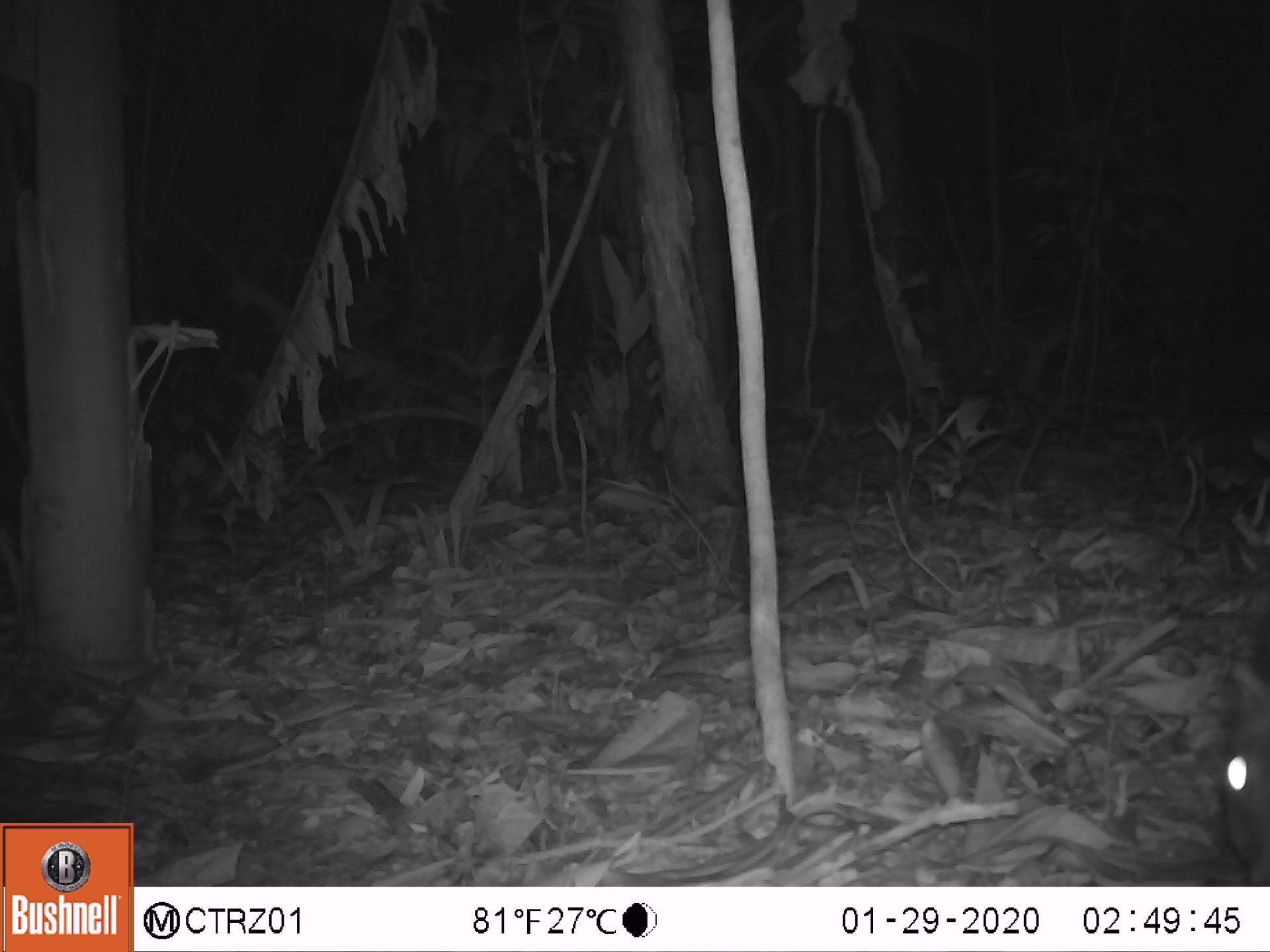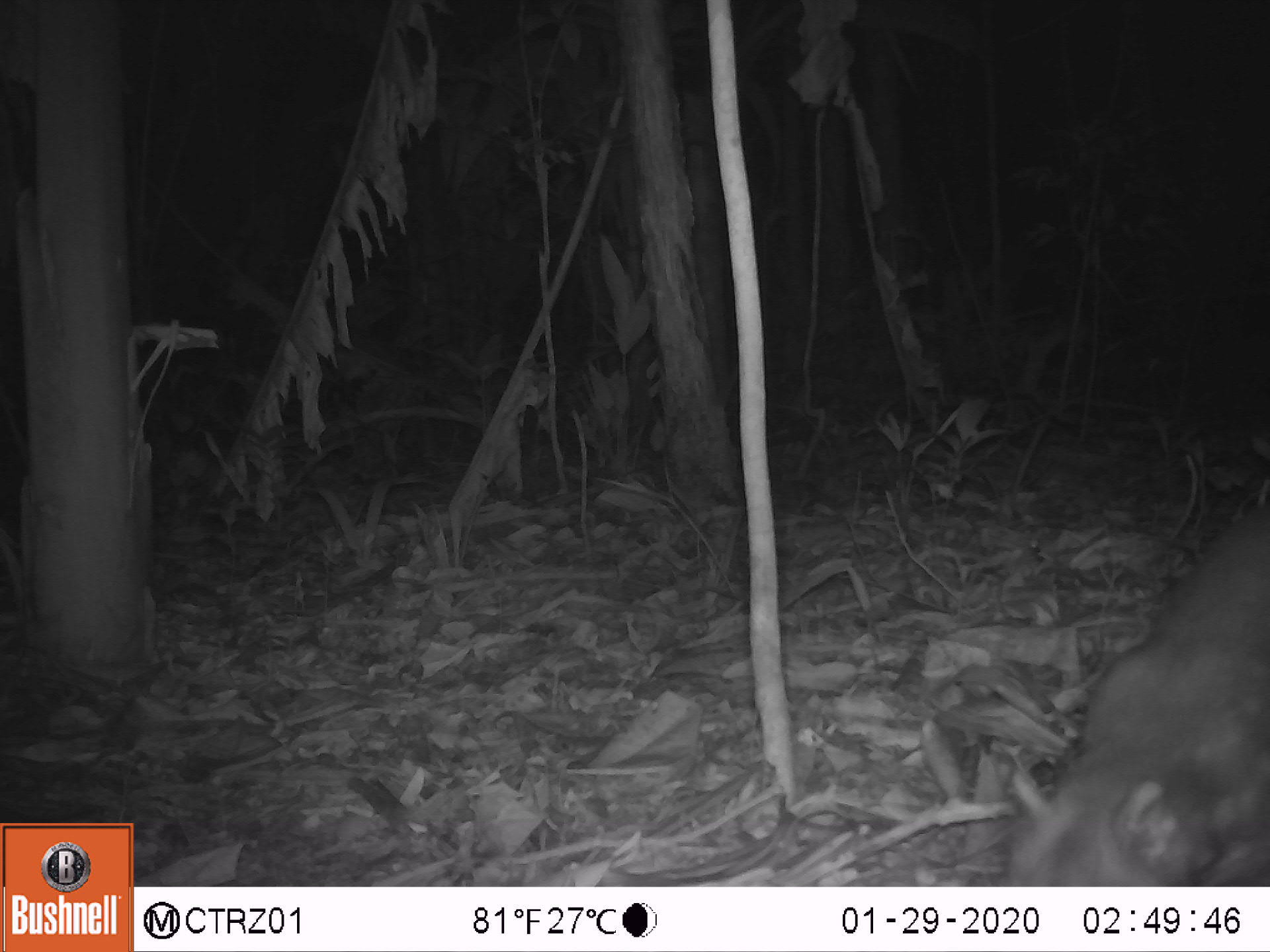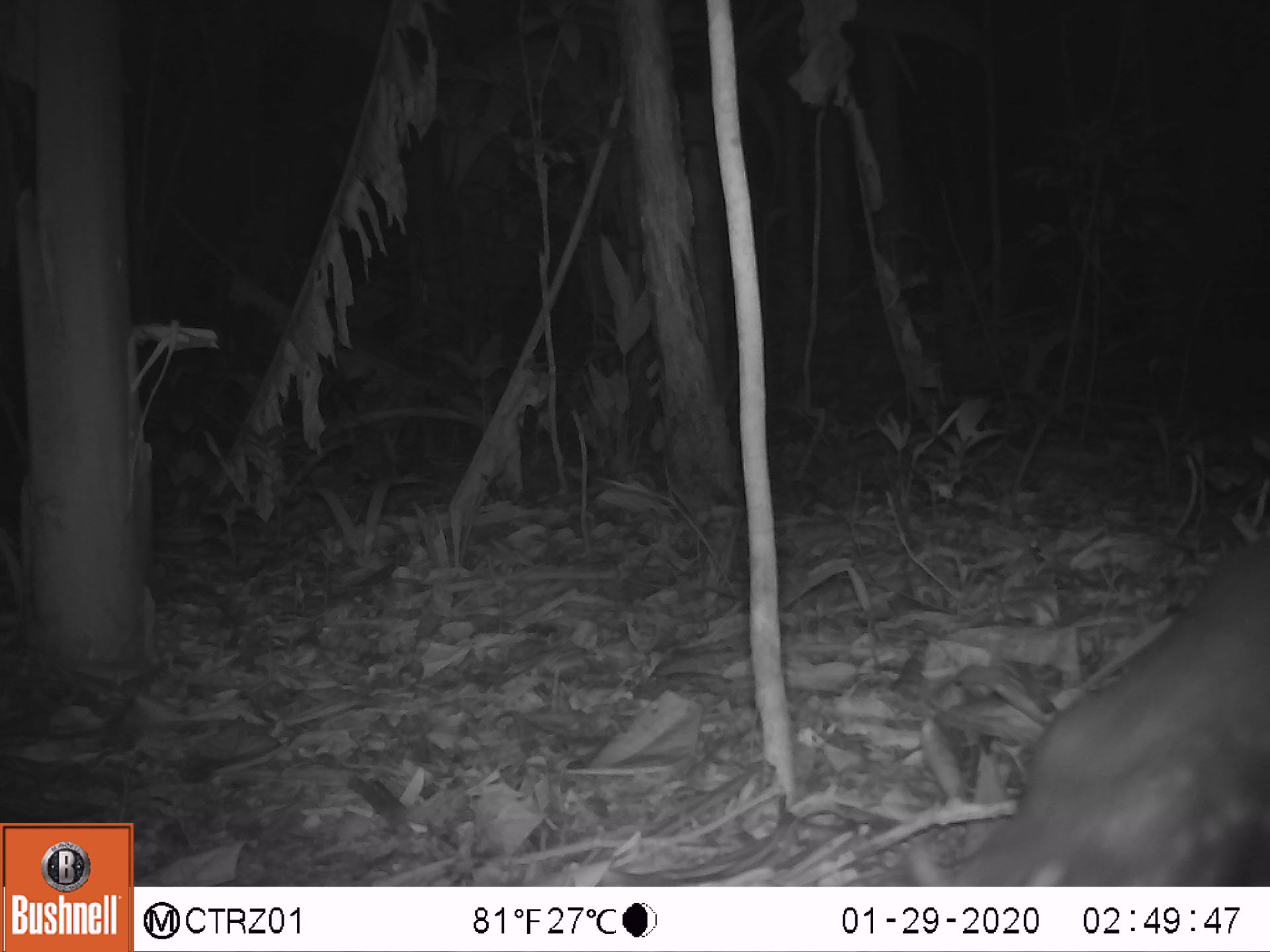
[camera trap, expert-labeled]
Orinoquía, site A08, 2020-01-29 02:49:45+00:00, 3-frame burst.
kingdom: Animalia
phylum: Chordata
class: Mammalia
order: Rodentia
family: Cuniculidae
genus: Cuniculus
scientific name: Cuniculus paca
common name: spotted paca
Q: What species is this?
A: Spotted paca (Cuniculus paca).